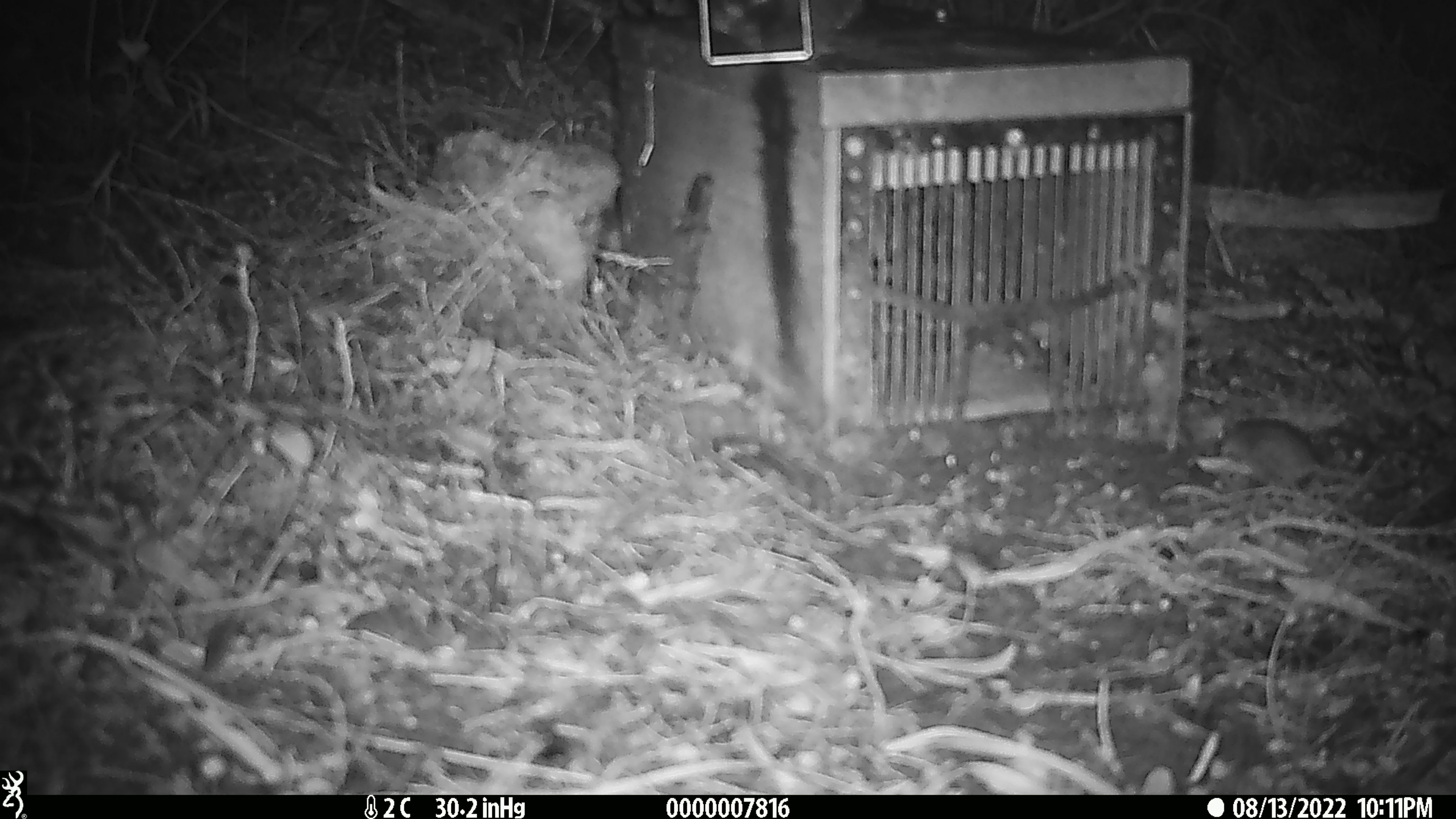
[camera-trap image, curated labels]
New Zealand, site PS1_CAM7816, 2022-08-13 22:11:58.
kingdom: Animalia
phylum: Chordata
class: Mammalia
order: Rodentia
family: Muridae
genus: Mus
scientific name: Mus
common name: mouse